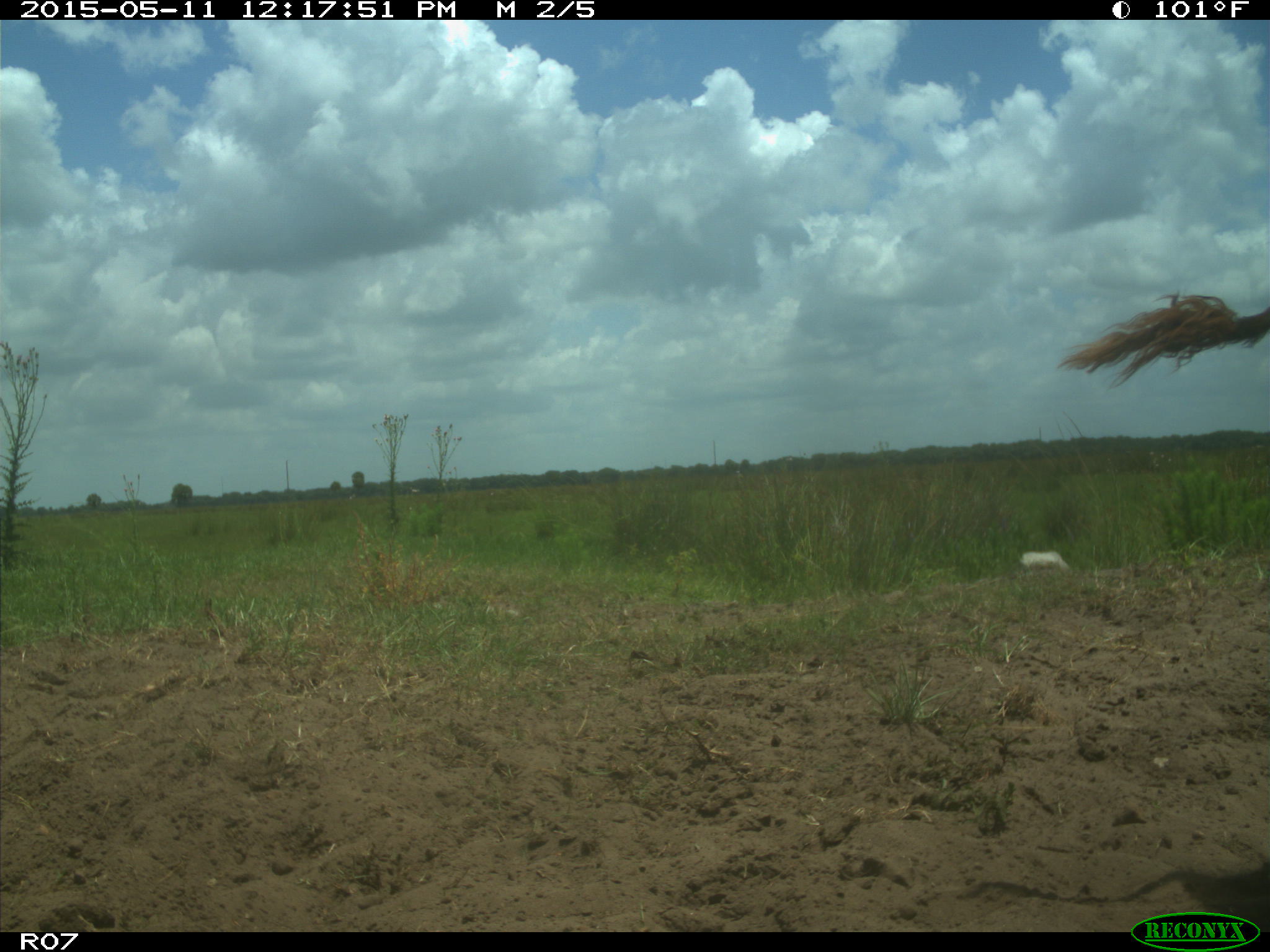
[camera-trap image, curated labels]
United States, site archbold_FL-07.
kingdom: Animalia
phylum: Chordata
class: Mammalia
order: Artiodactyla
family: Bovidae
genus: Bos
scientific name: Bos taurus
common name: domestic cow